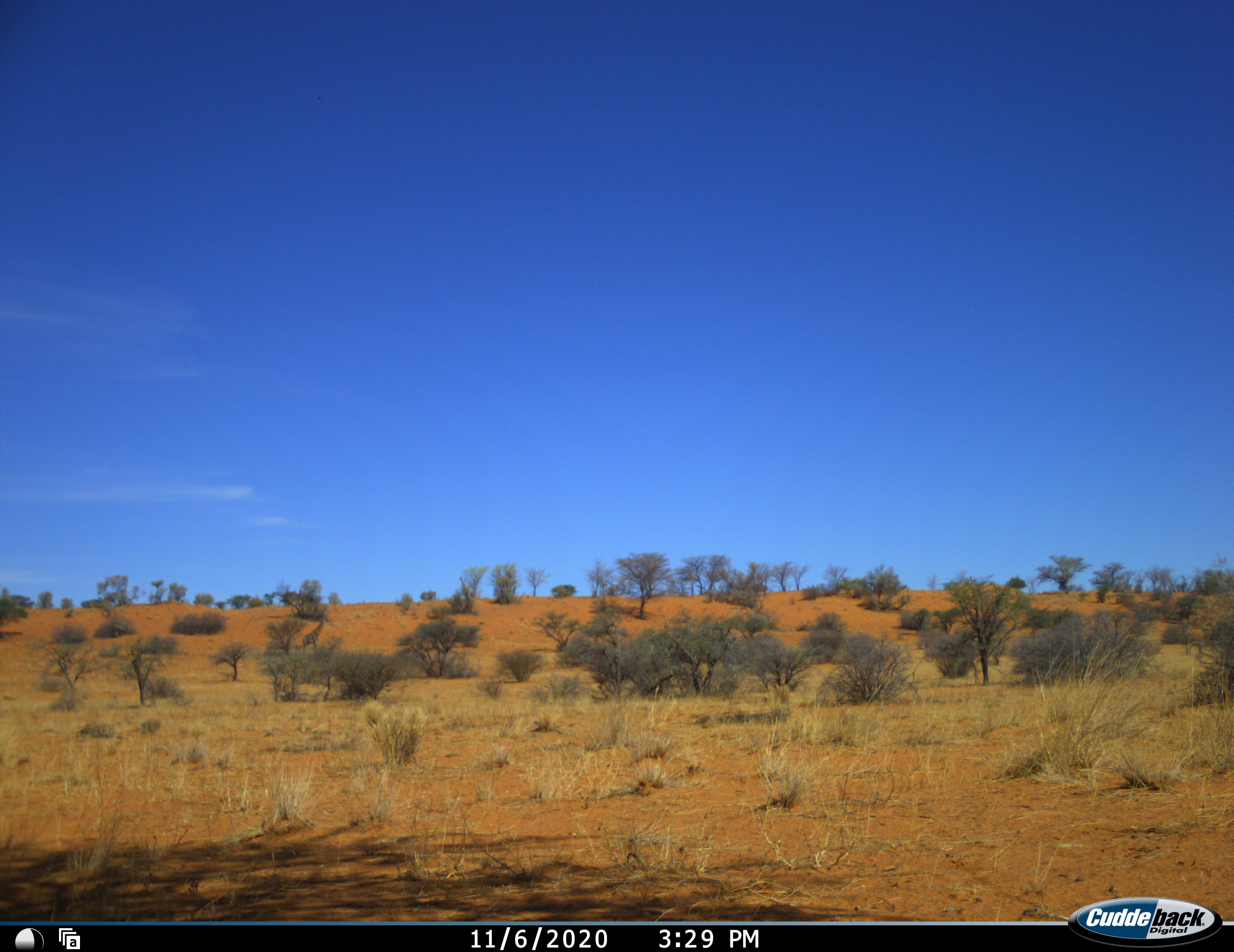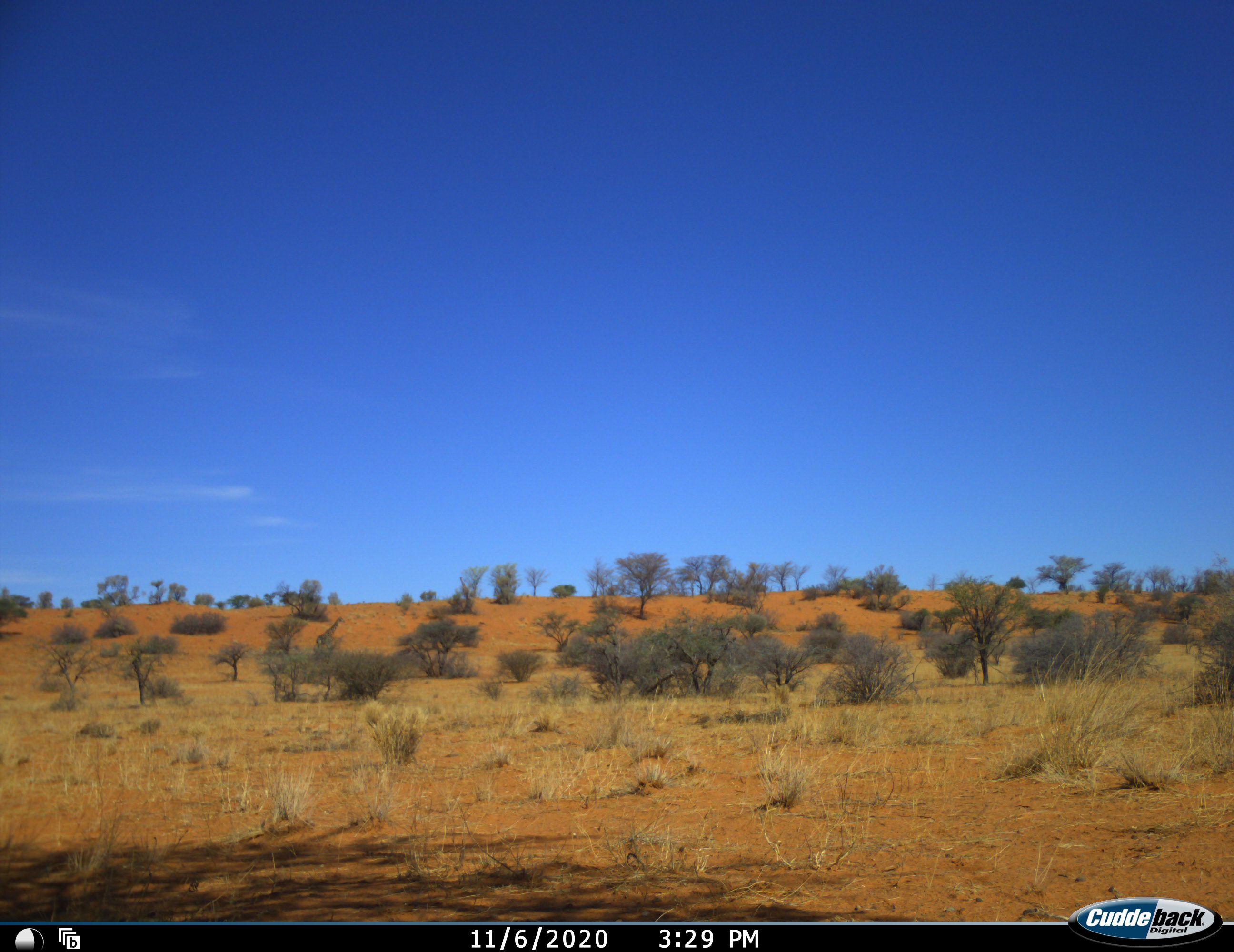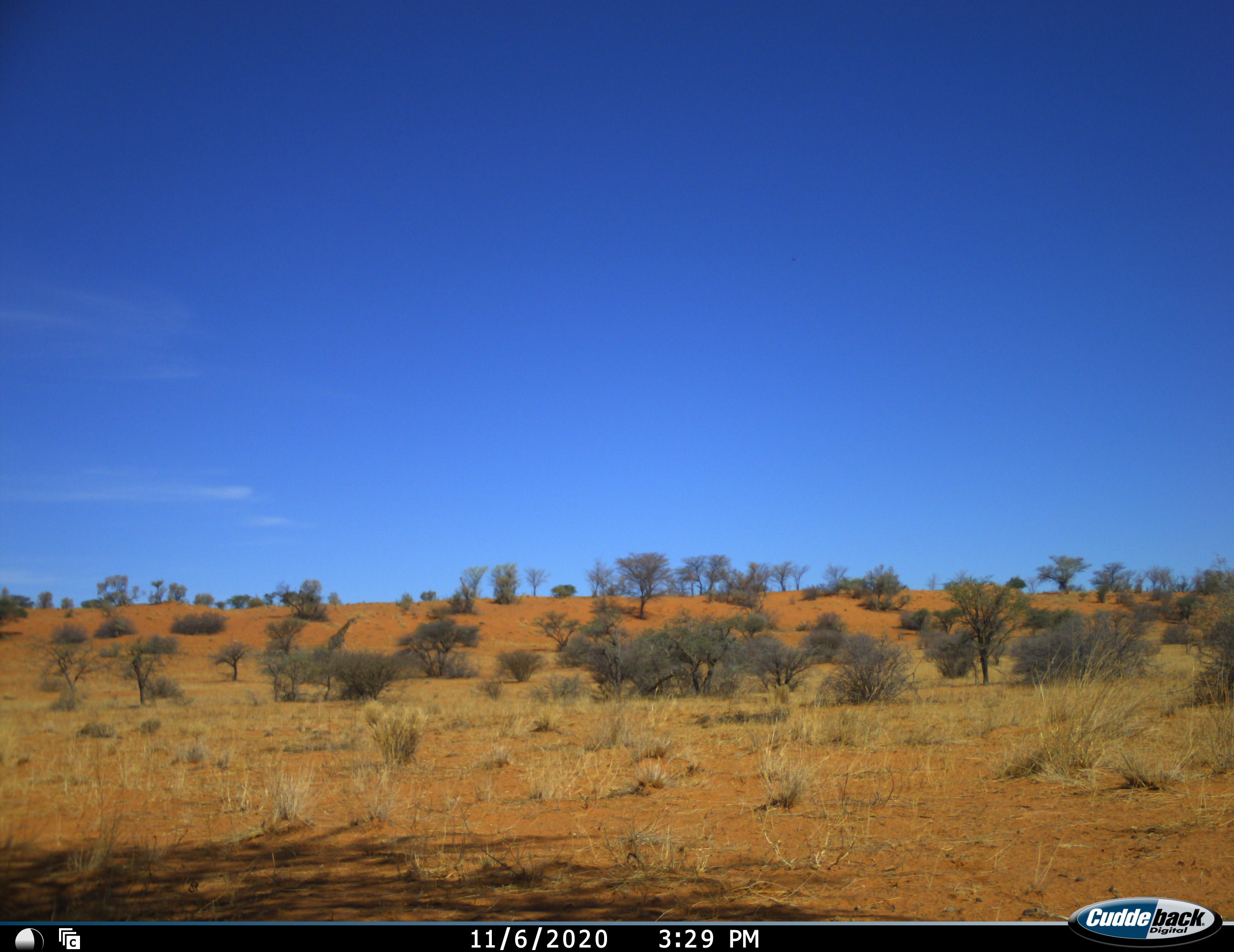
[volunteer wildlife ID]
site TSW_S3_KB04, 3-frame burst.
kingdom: Animalia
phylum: Chordata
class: Mammalia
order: Artiodactyla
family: Giraffidae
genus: Giraffa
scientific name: Giraffa camelopardalis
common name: giraffe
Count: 1.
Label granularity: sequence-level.